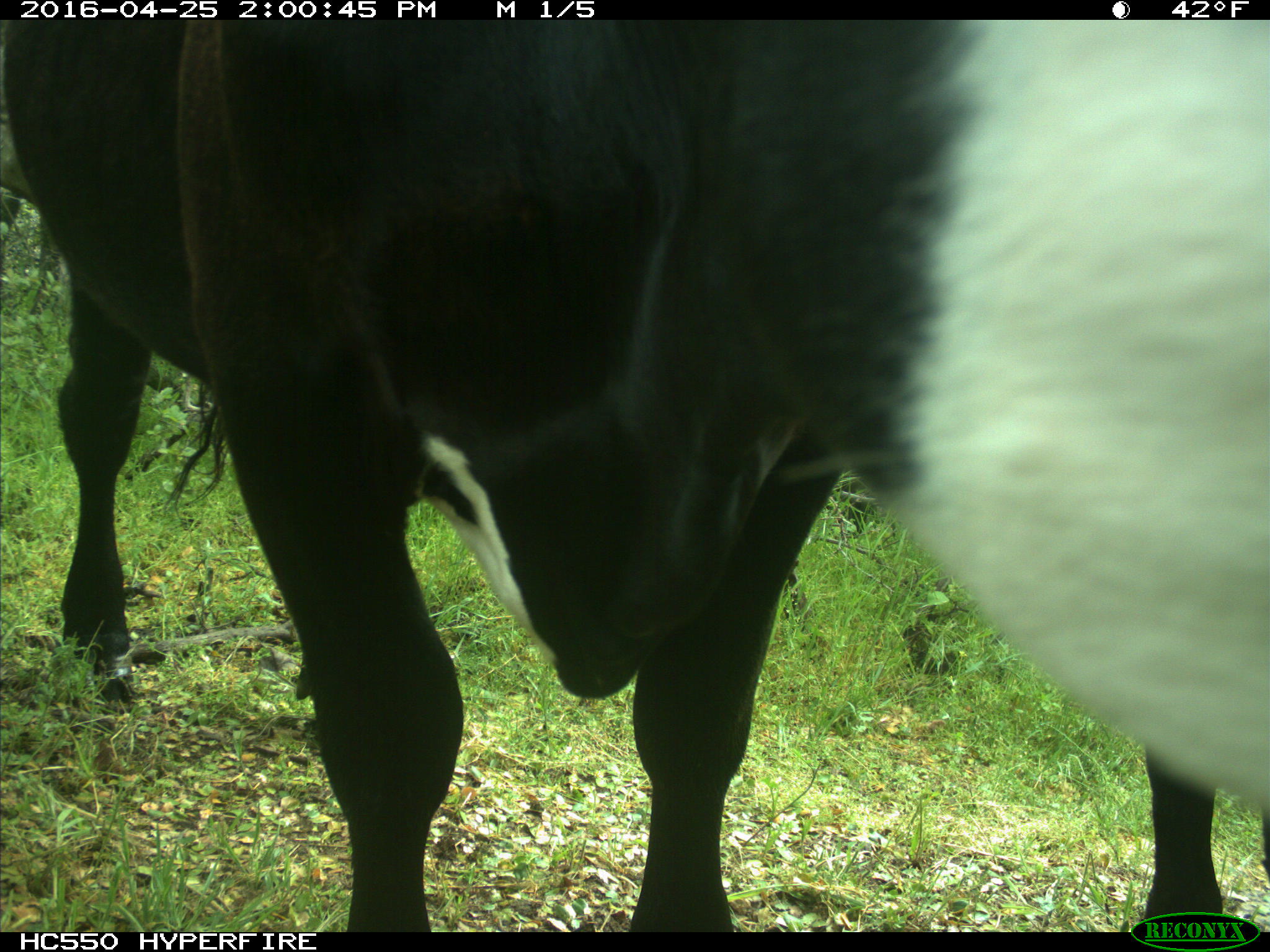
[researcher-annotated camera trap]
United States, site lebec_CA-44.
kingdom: Animalia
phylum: Chordata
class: Mammalia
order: Artiodactyla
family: Bovidae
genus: Bos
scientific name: Bos taurus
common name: domestic cow